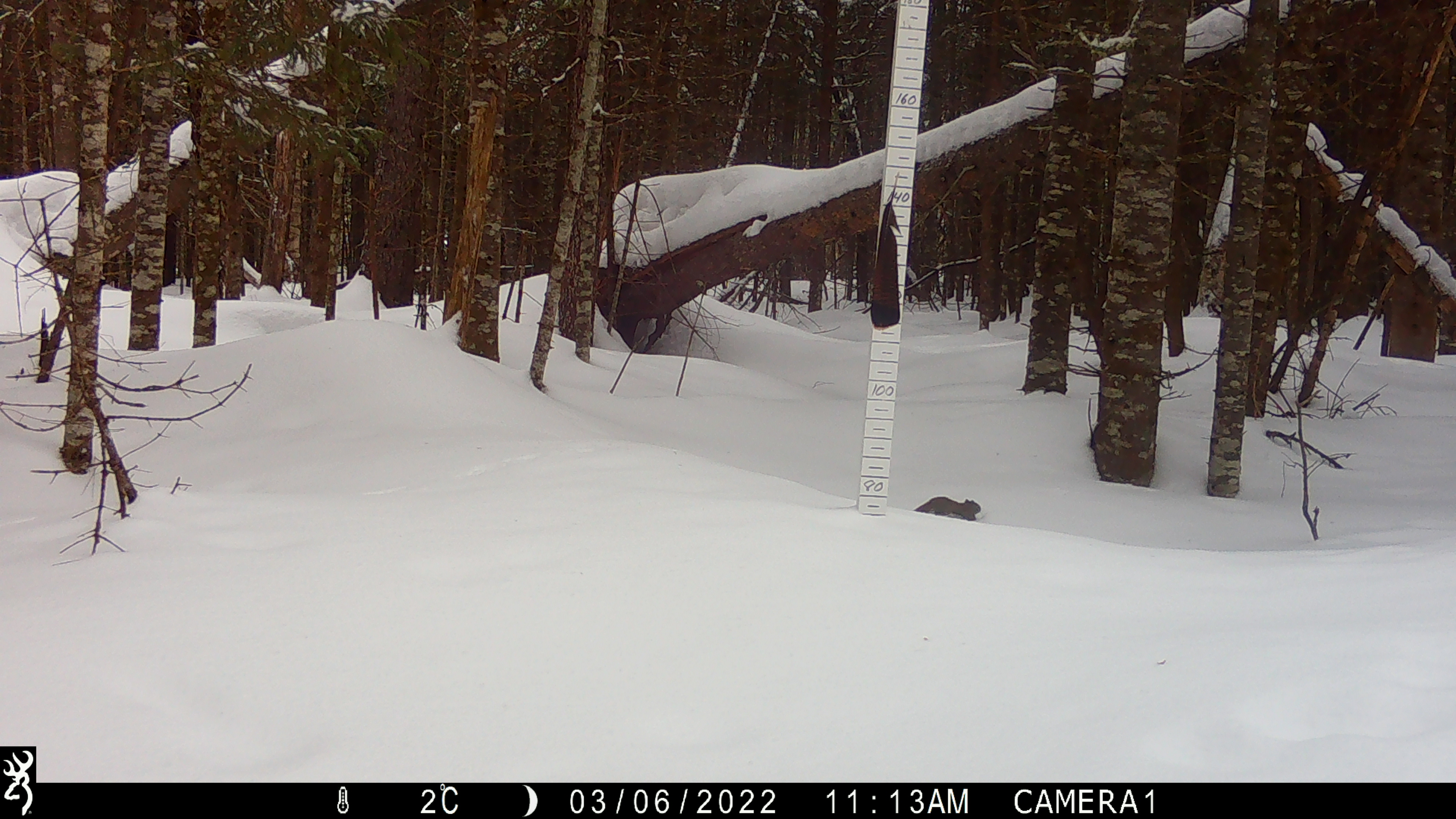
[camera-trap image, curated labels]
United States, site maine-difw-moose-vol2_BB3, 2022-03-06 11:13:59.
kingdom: Animalia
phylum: Chordata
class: Mammalia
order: Rodentia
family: Sciuridae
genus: Tamiasciurus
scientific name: Tamiasciurus hudsonicus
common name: red squirrel